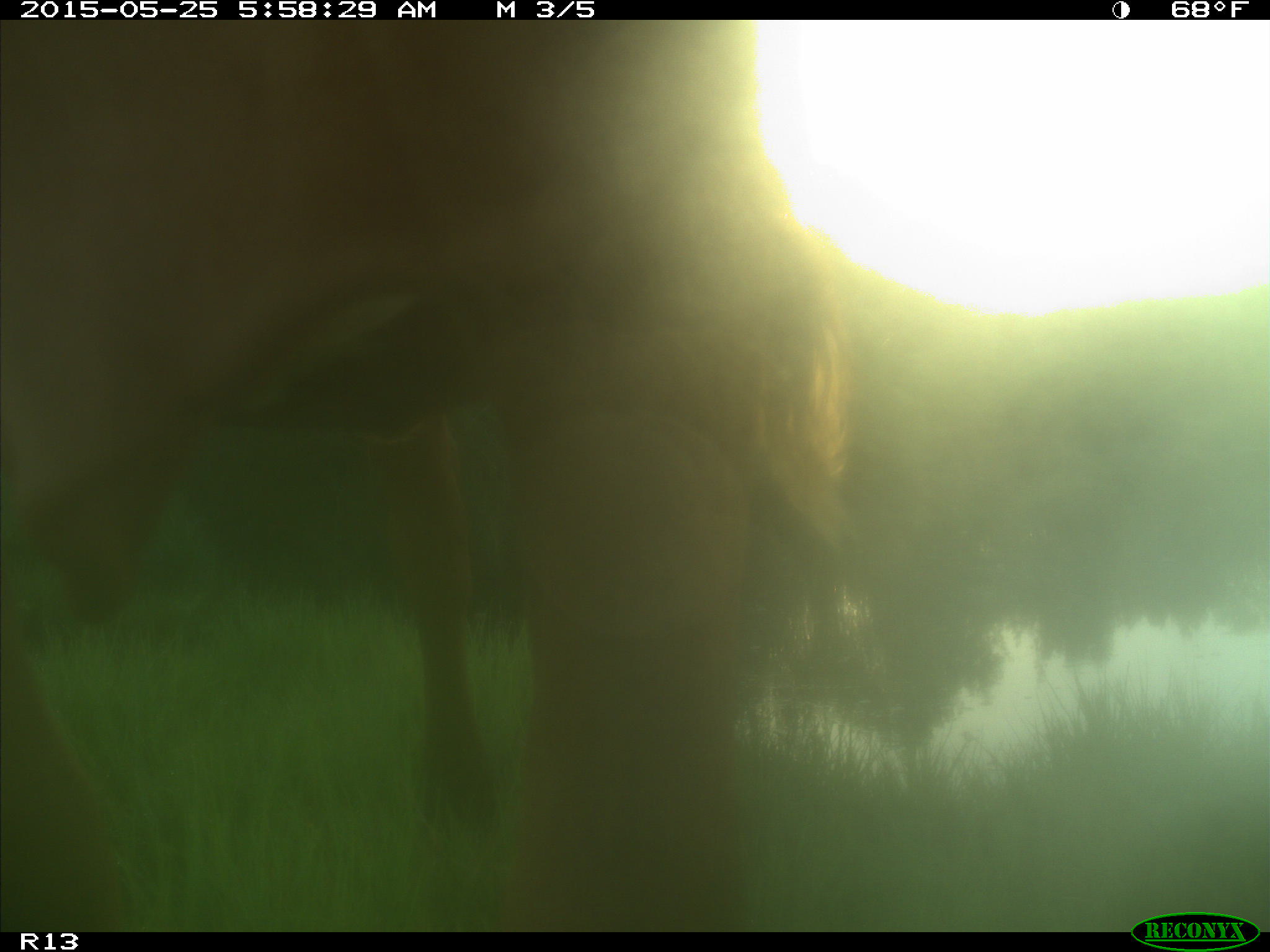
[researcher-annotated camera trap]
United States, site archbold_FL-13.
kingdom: Animalia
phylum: Chordata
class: Mammalia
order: Artiodactyla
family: Bovidae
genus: Bos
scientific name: Bos taurus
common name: domestic cow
Bos taurus (domestic cow).